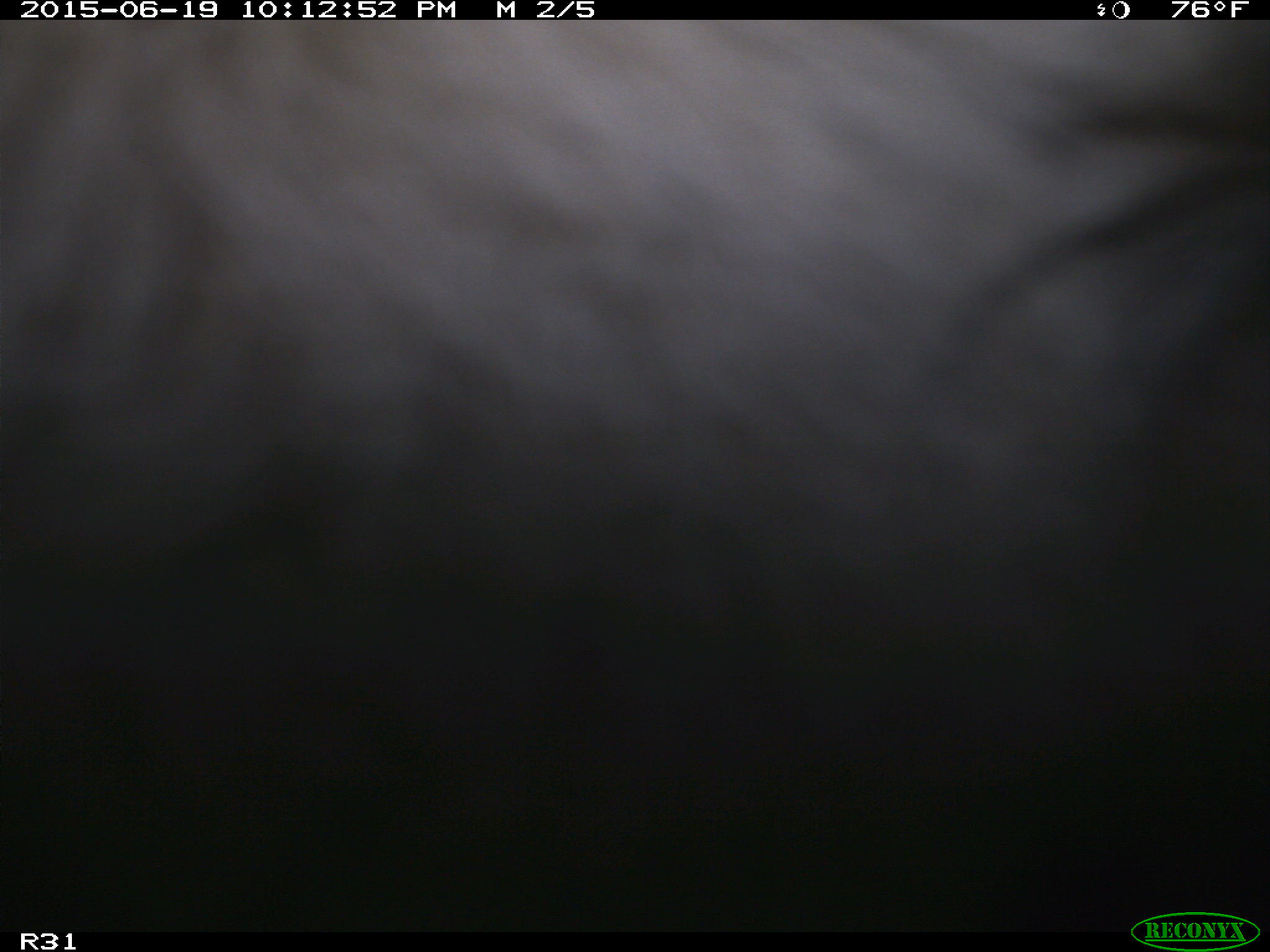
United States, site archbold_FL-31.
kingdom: Animalia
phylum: Chordata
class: Mammalia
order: Artiodactyla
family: Bovidae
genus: Bos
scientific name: Bos taurus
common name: domestic cow